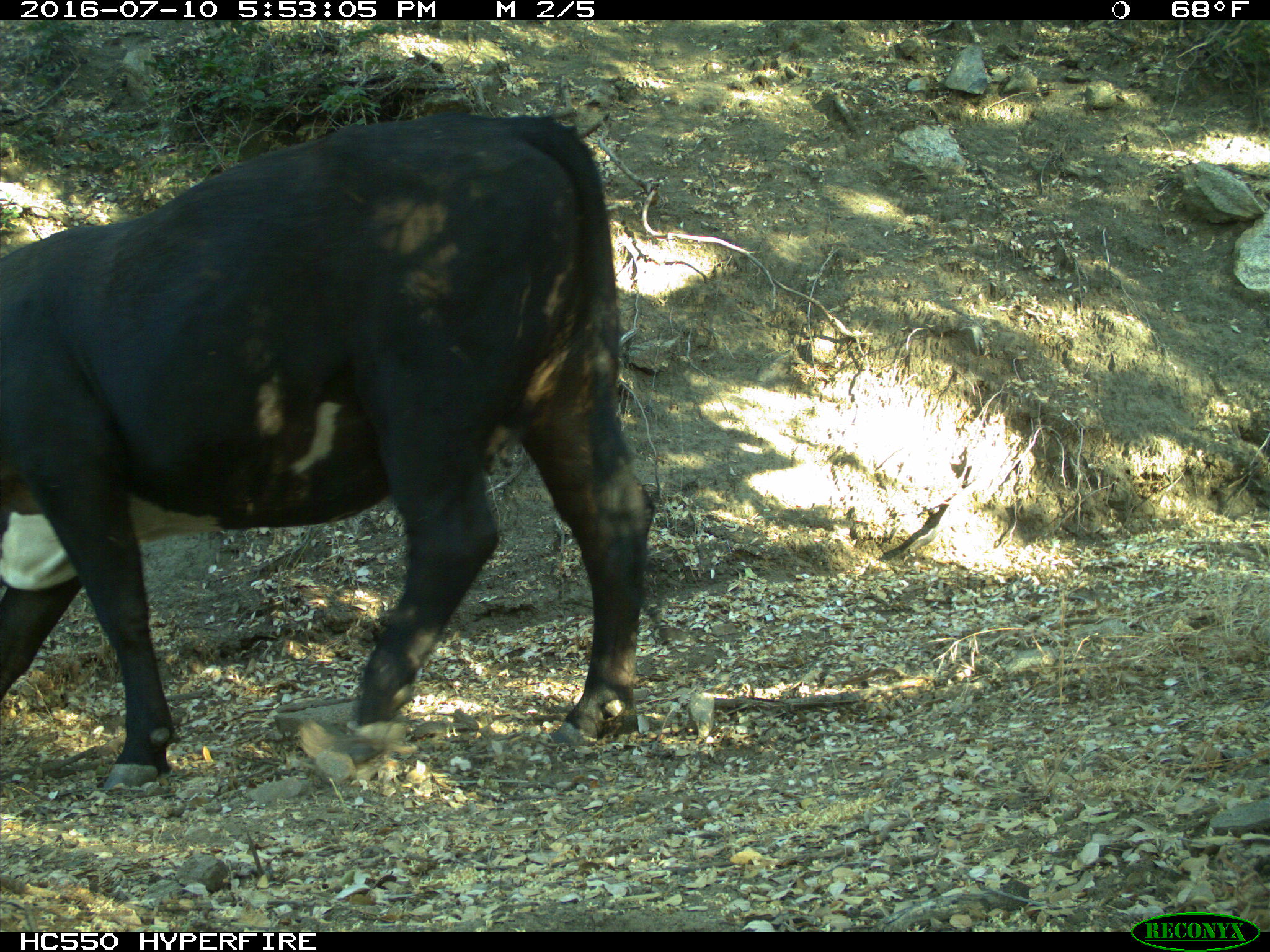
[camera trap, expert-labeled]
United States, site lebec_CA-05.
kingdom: Animalia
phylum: Chordata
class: Mammalia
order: Artiodactyla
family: Bovidae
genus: Bos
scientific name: Bos taurus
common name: domestic cow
Bos taurus (domestic cow).